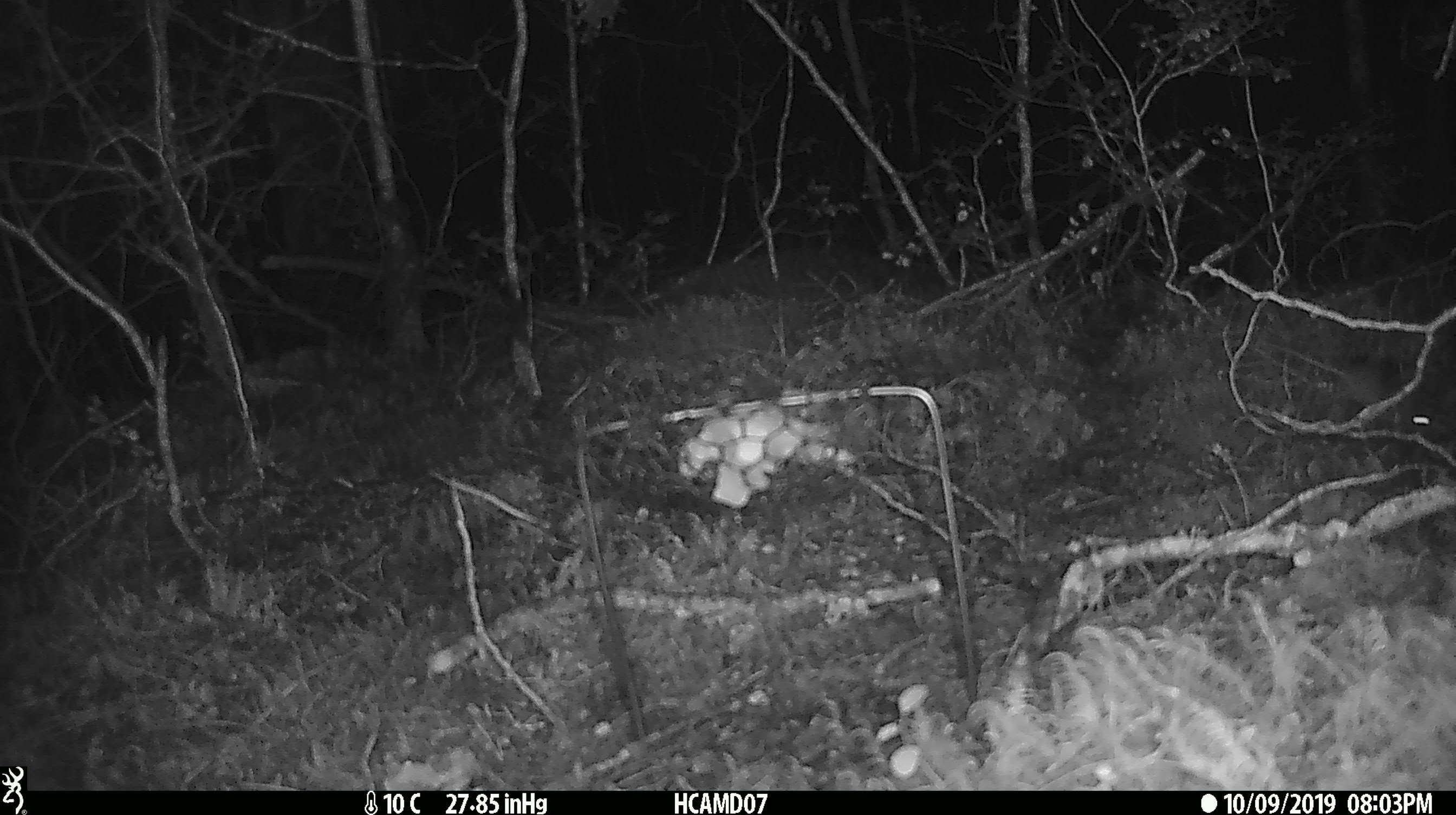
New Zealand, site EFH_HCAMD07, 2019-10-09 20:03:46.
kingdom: Animalia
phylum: Chordata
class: Mammalia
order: Rodentia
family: Muridae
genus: Mus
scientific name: Mus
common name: mouse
Mouse (Mus).